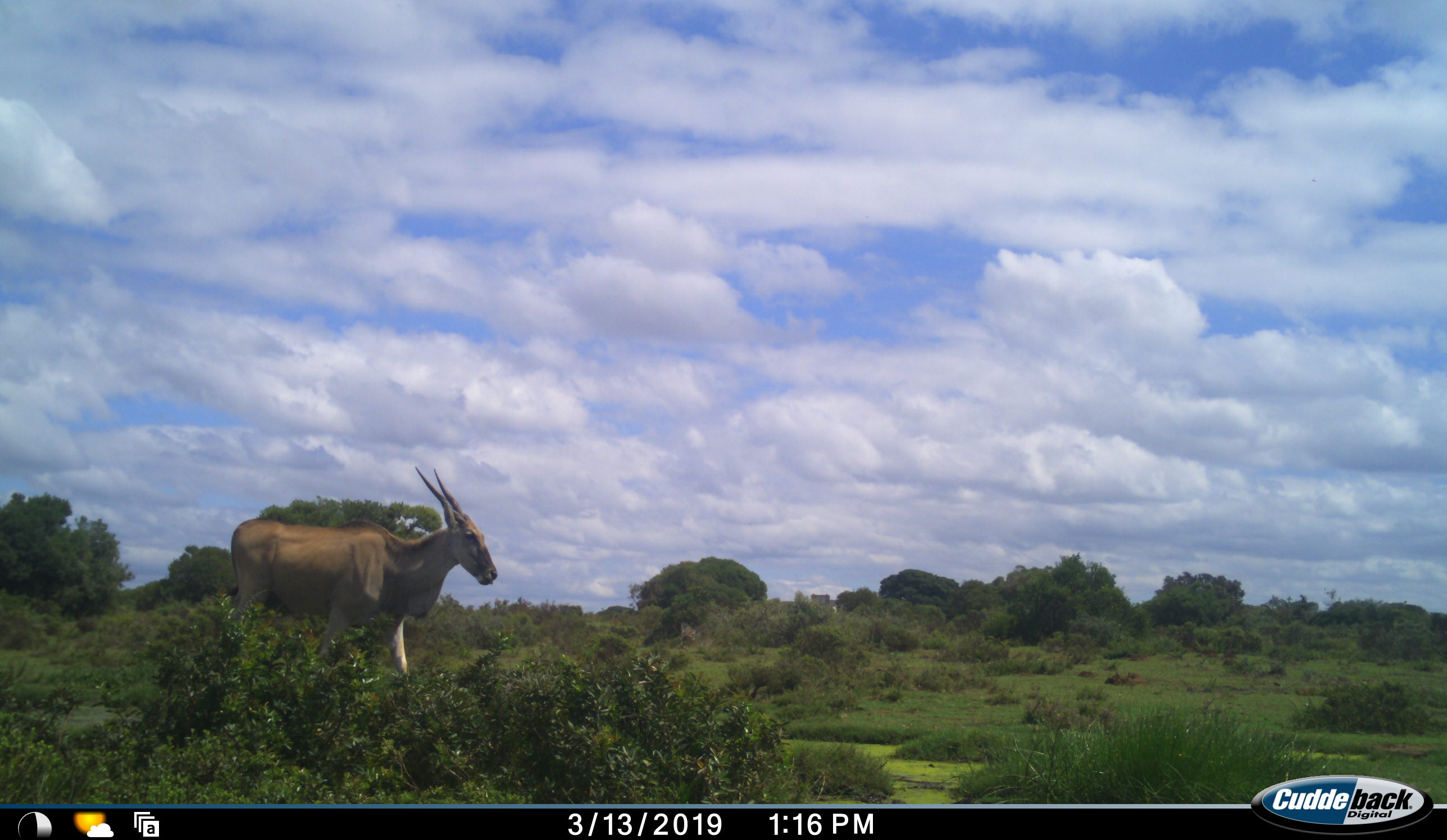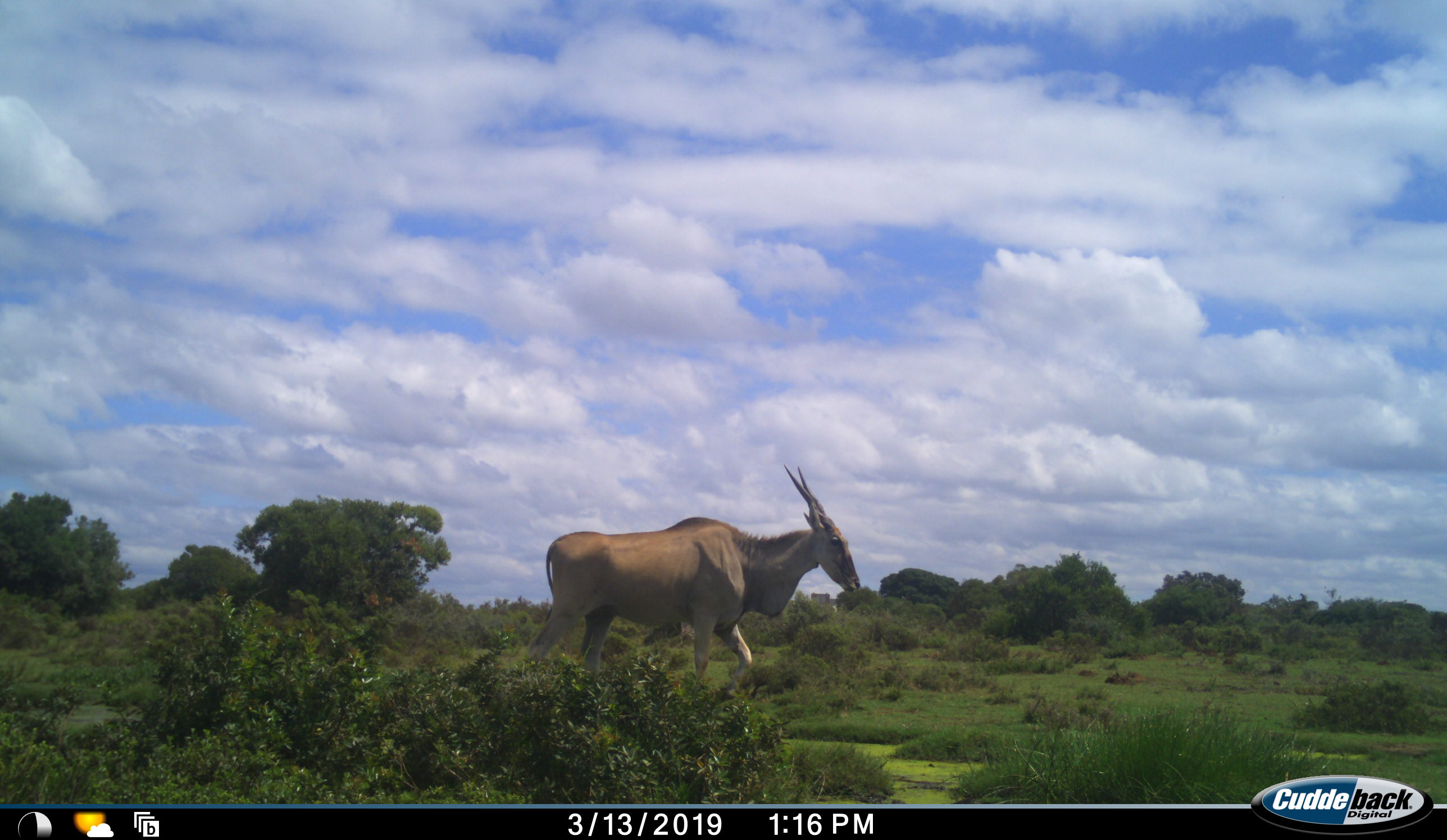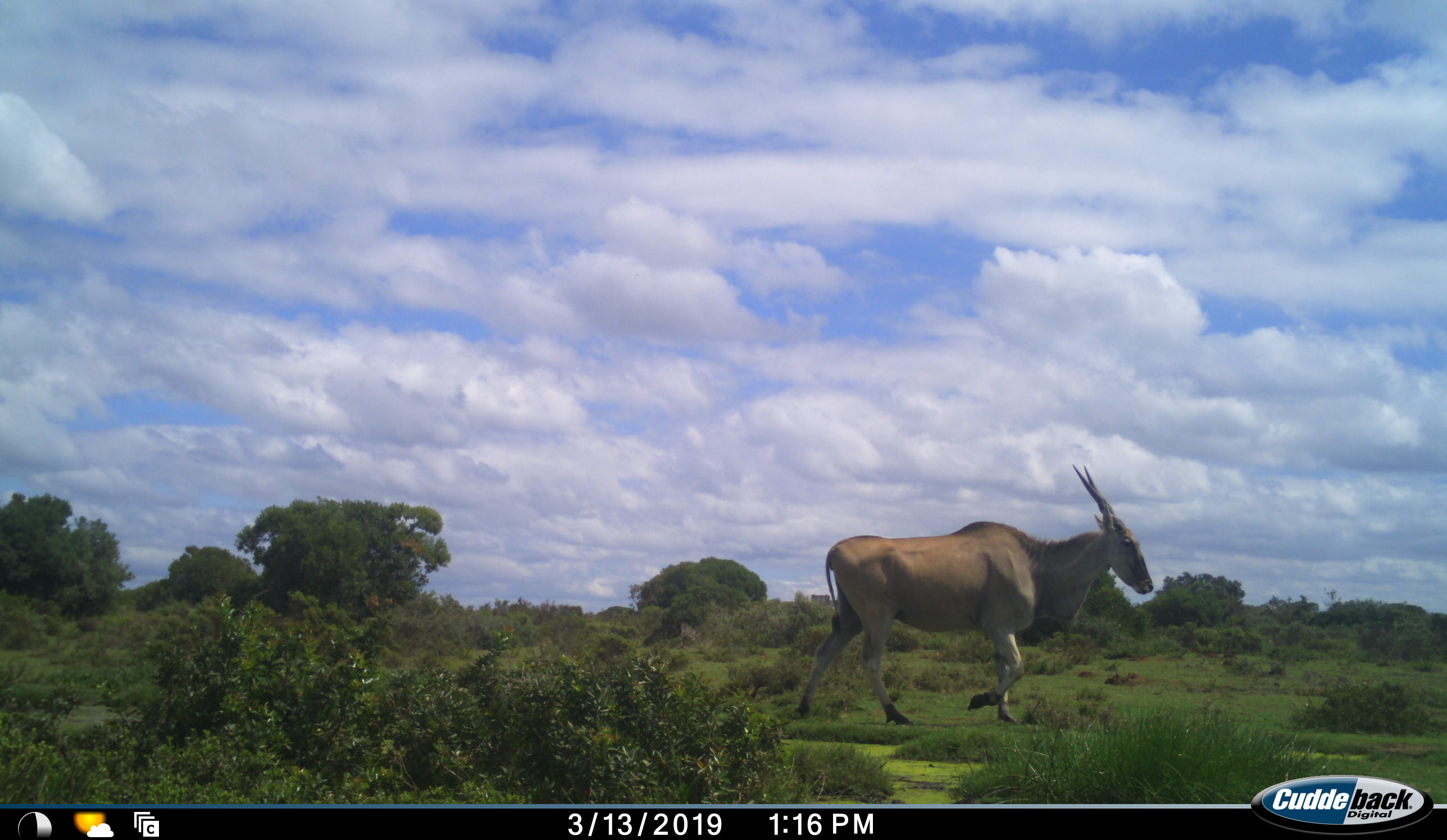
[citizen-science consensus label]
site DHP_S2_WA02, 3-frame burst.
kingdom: Animalia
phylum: Chordata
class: Mammalia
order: Artiodactyla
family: Bovidae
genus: Tragelaphus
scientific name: Tragelaphus oryx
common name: eland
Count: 1.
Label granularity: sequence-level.